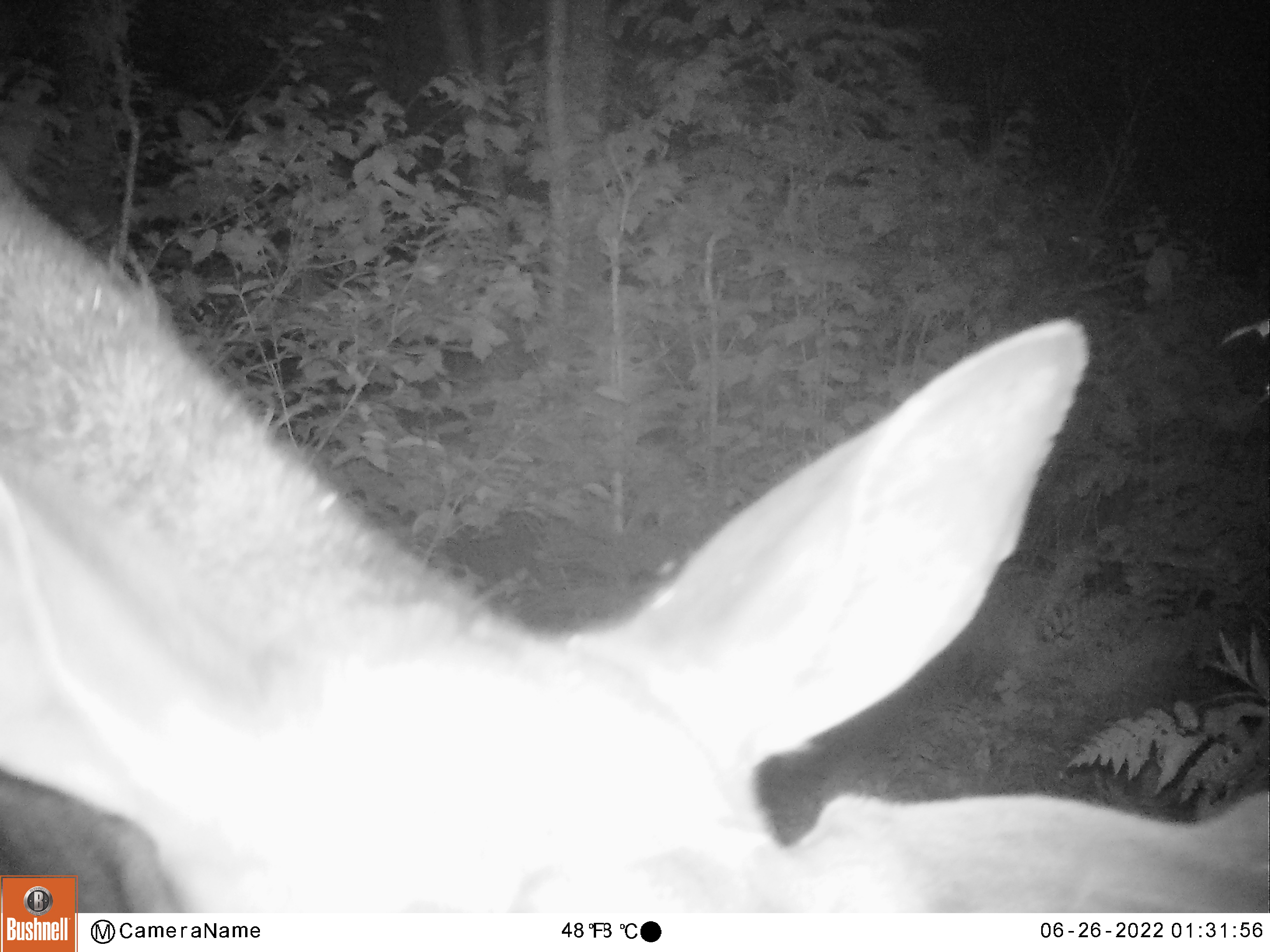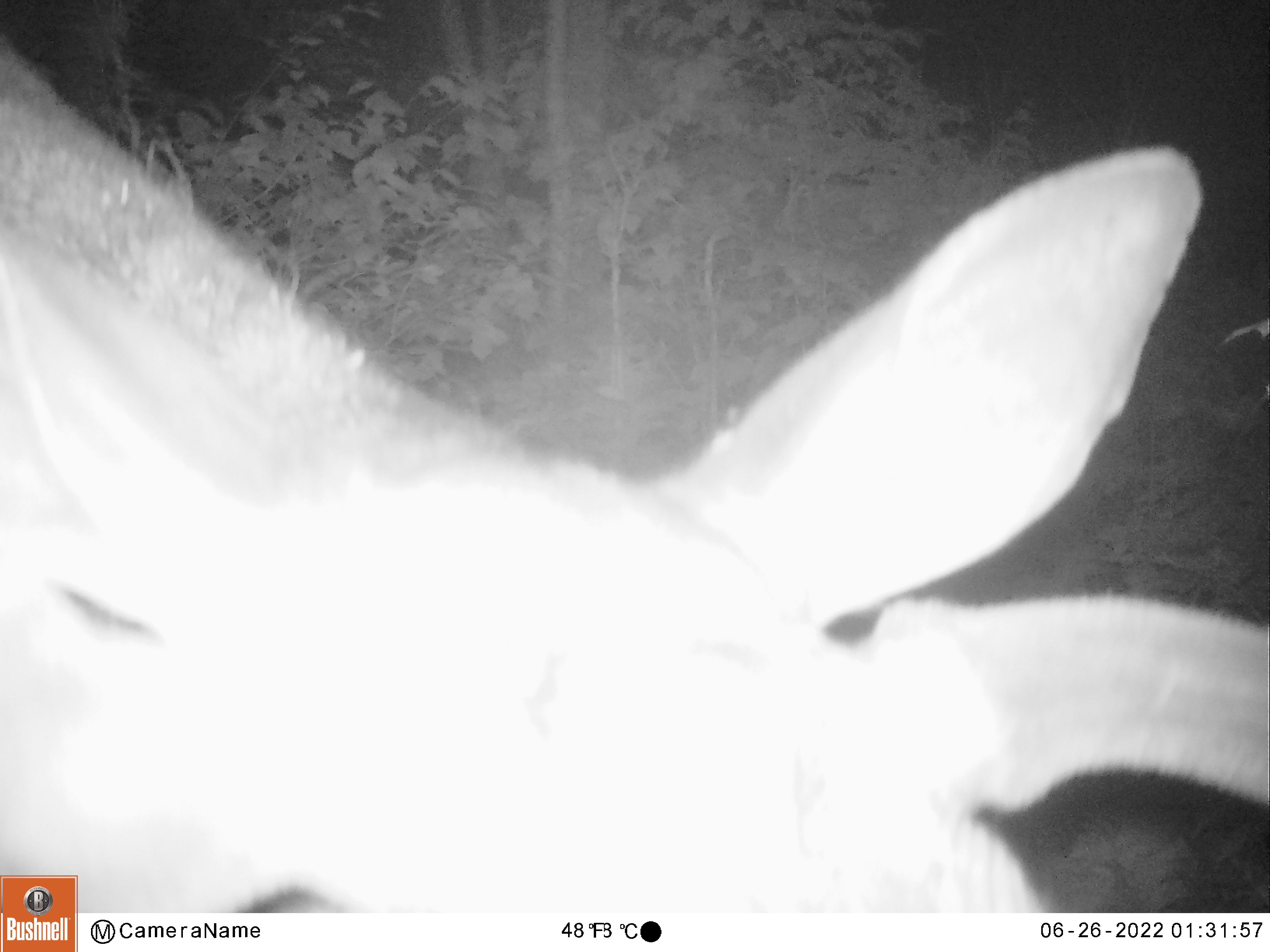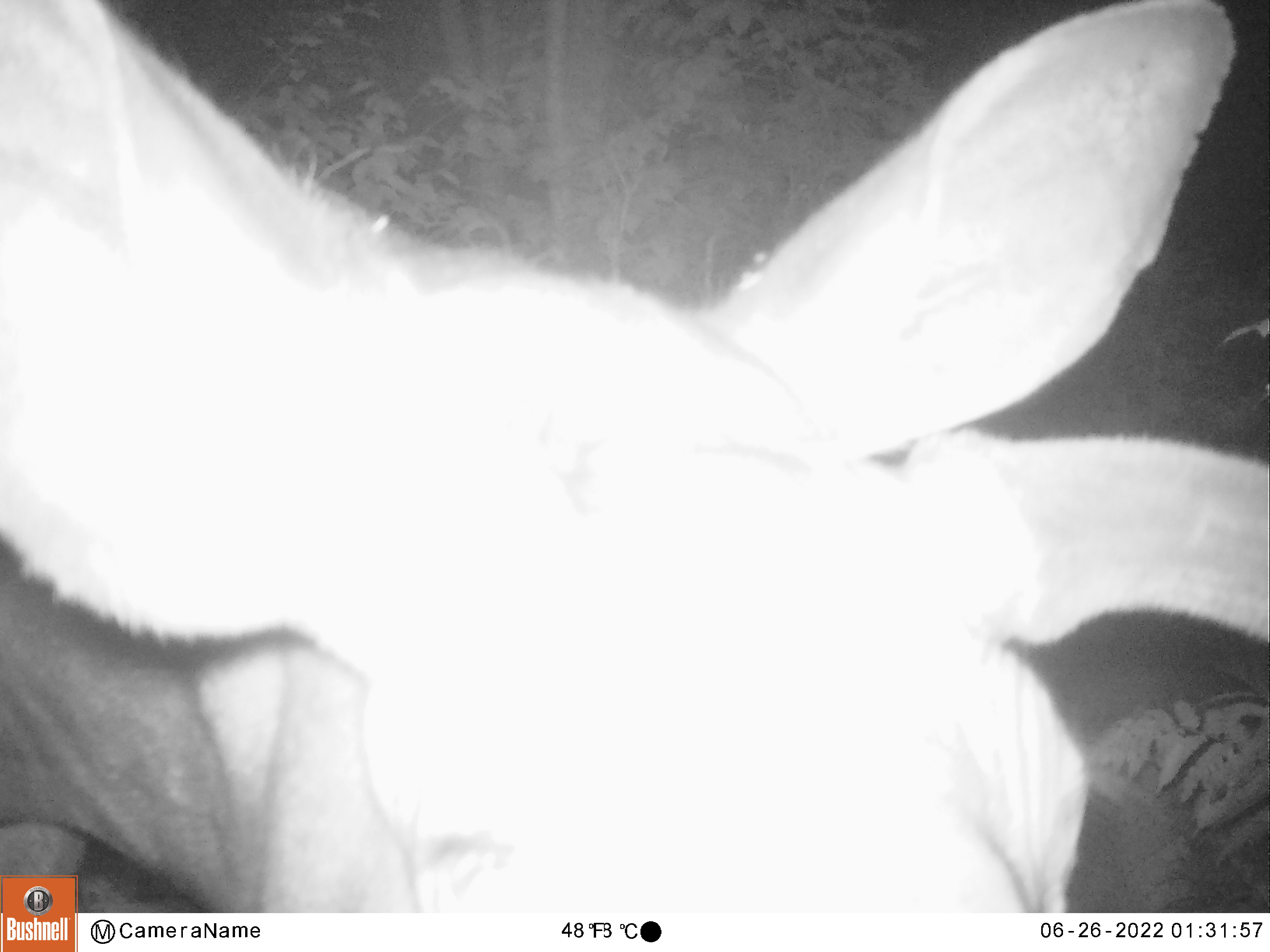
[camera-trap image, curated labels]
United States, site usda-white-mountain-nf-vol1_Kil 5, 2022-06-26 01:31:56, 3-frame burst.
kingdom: Animalia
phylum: Chordata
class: Mammalia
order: Artiodactyla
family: Cervidae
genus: Alces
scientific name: Alces alces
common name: moose